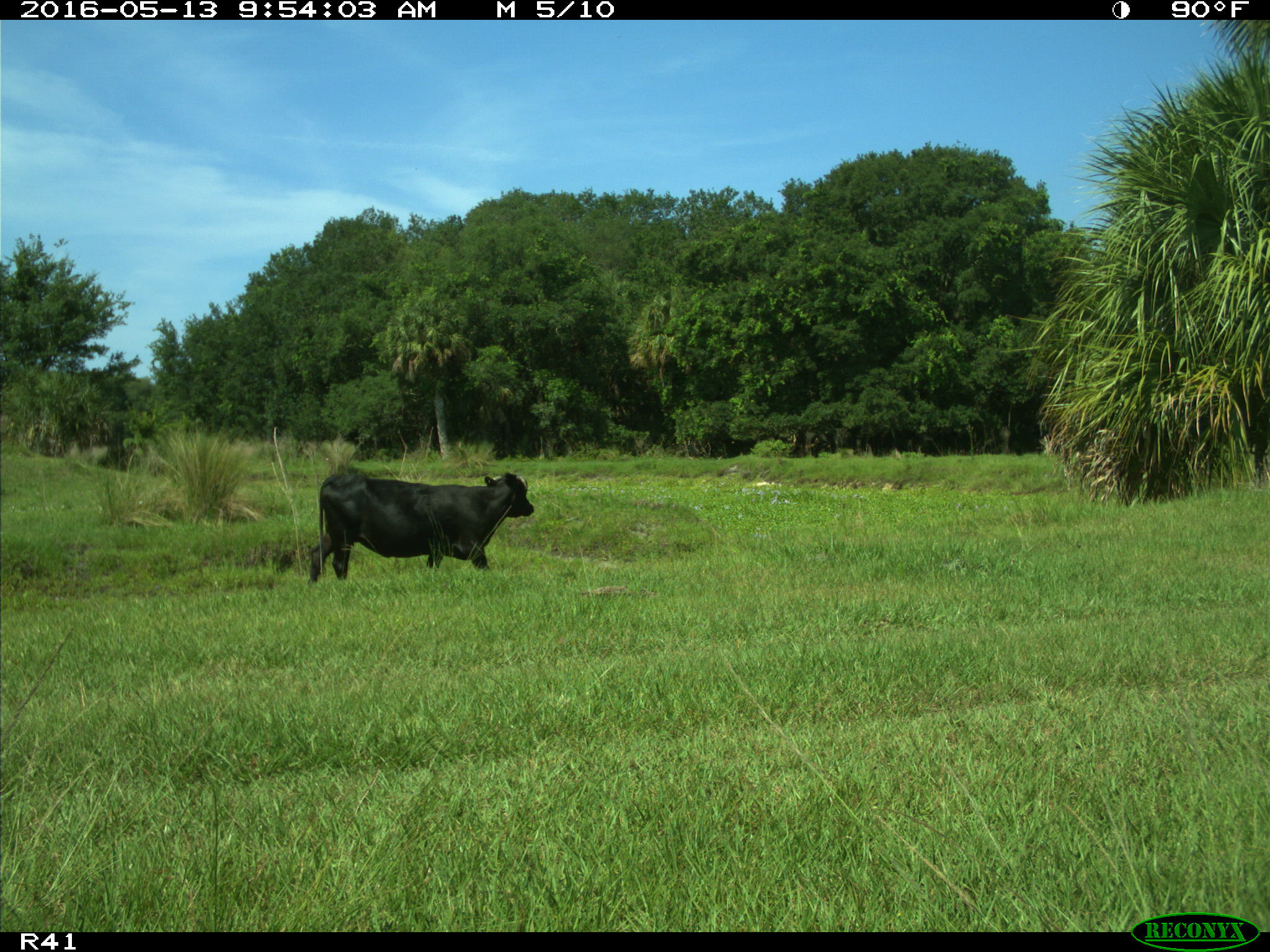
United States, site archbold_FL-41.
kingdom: Animalia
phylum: Chordata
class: Mammalia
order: Artiodactyla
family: Bovidae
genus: Bos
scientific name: Bos taurus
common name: domestic cow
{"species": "Bos taurus (domestic cow)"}